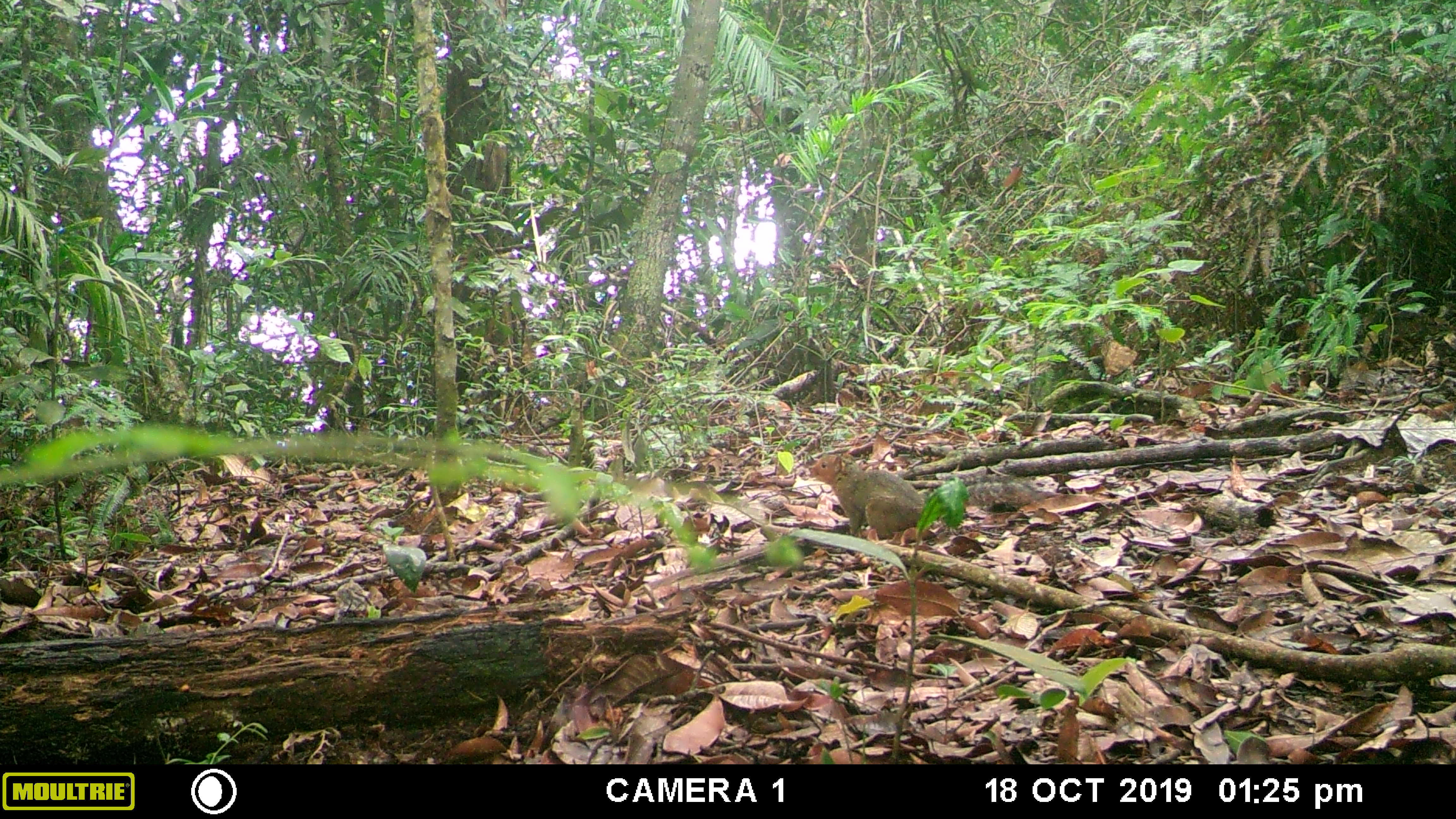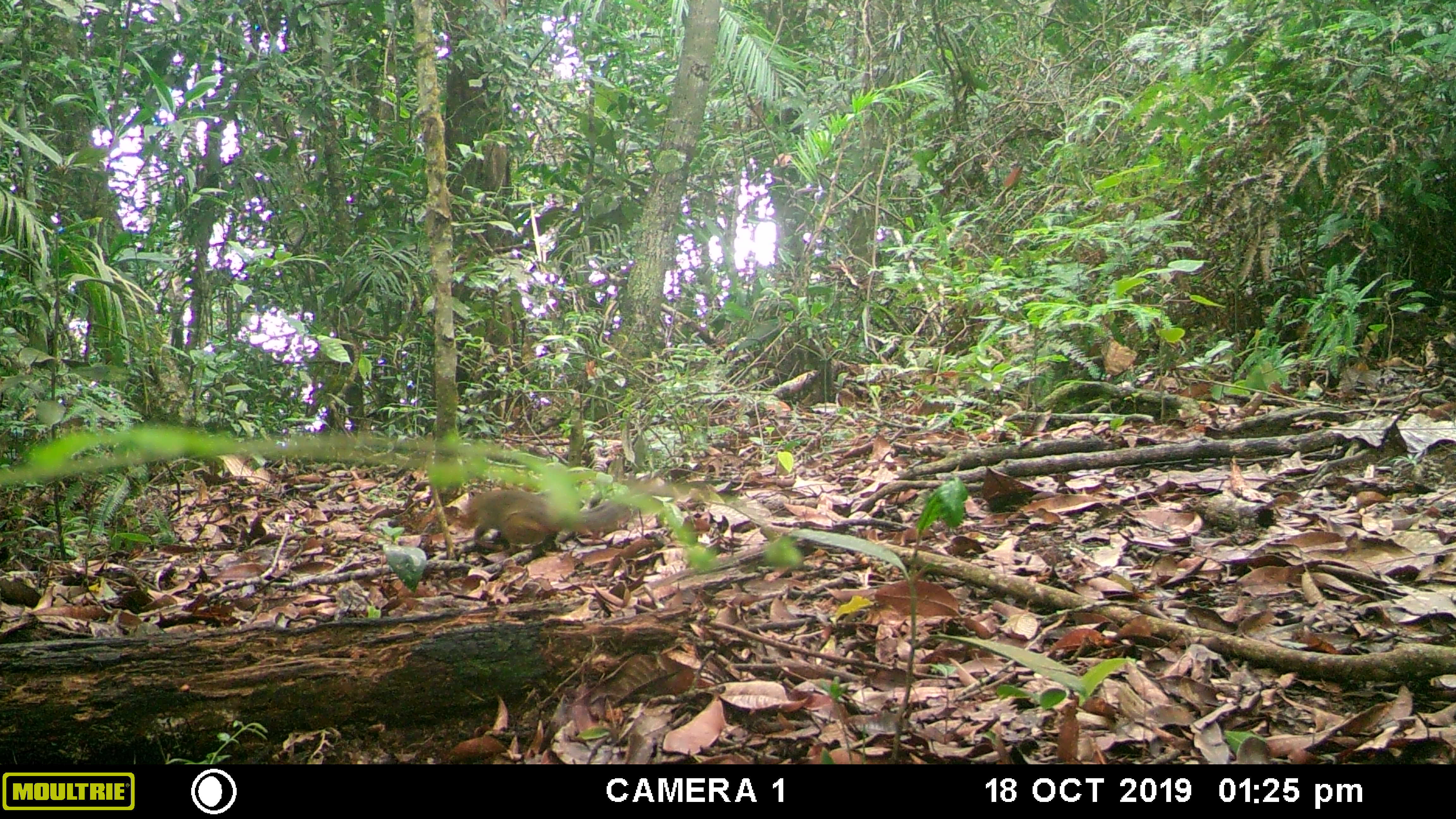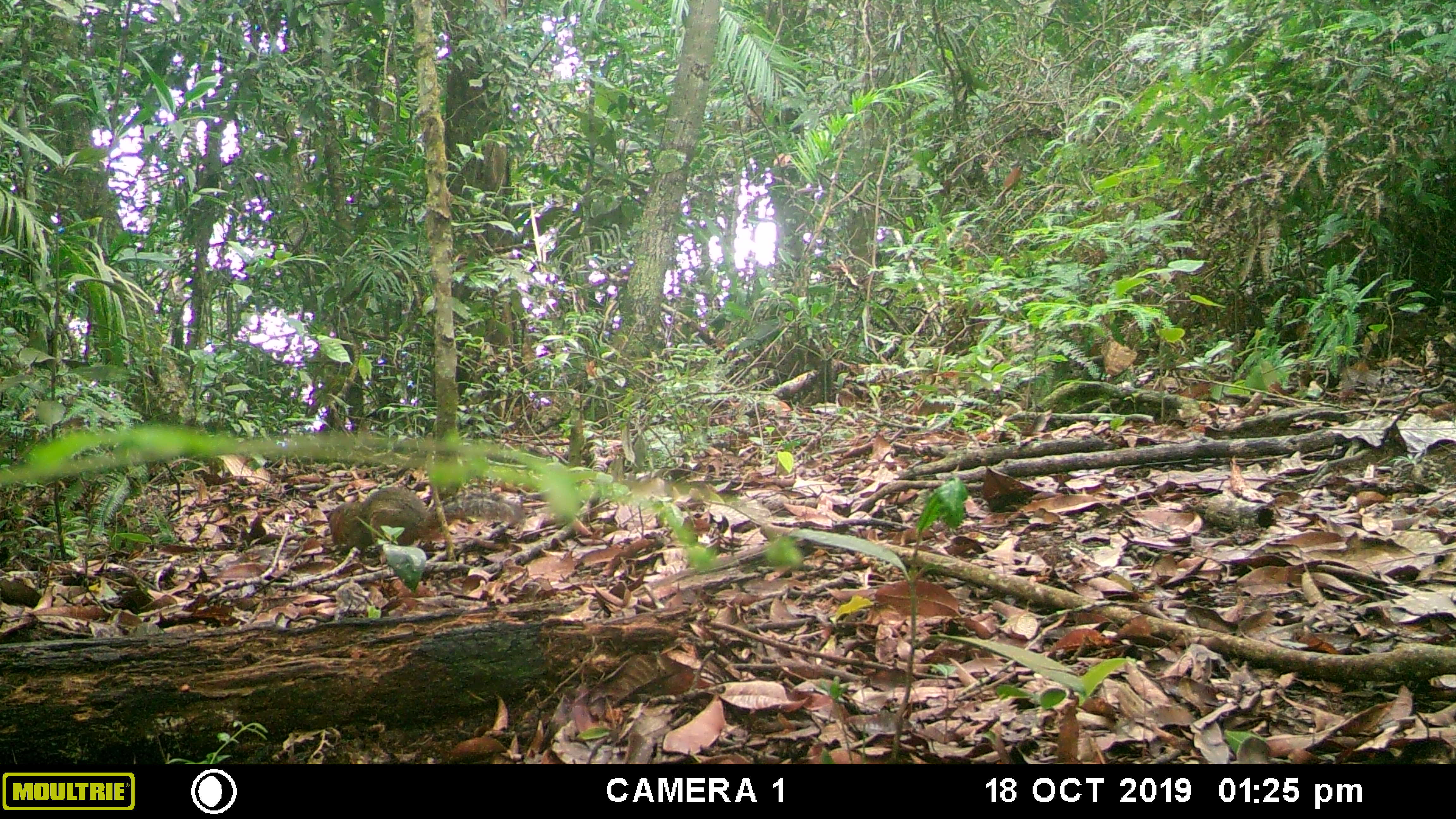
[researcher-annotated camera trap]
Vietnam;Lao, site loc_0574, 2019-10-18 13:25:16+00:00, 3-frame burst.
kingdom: Animalia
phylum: Chordata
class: Mammalia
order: Rodentia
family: Sciuridae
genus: Dremomys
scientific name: Dremomys rufigenis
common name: red-cheeked squirrel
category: red cheeked squirrel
Red cheeked squirrel (red-cheeked squirrel) (Dremomys rufigenis). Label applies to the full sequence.